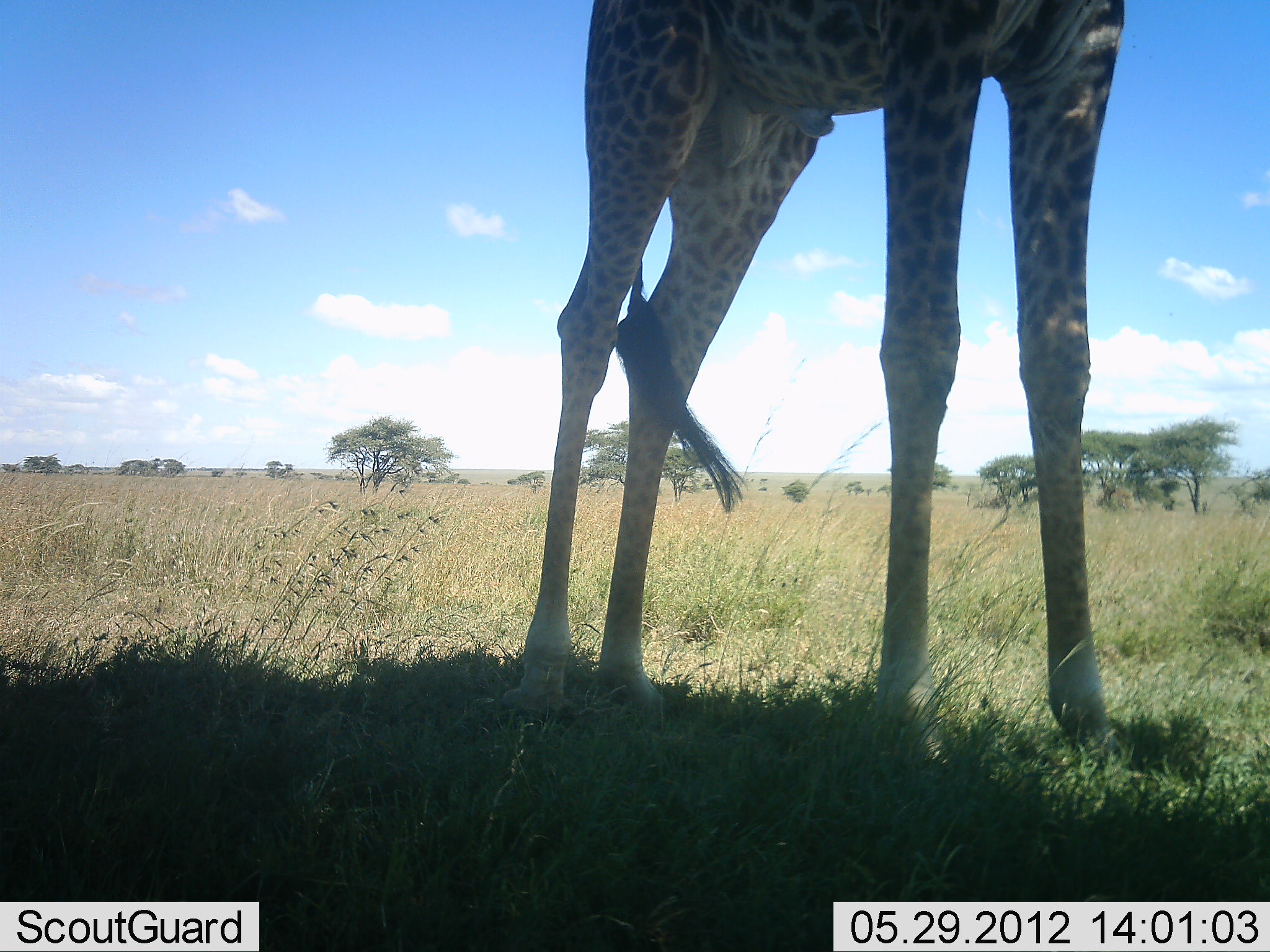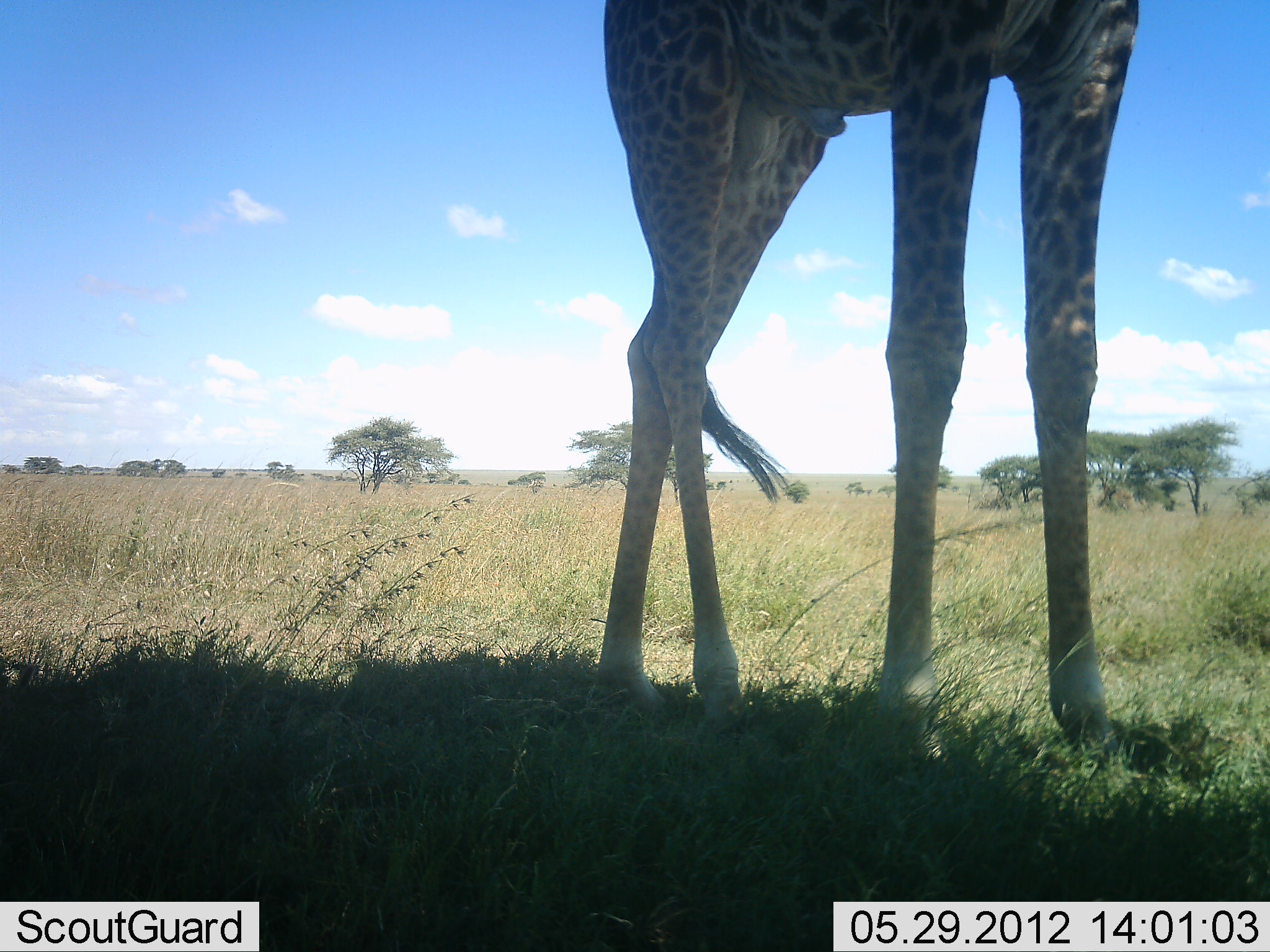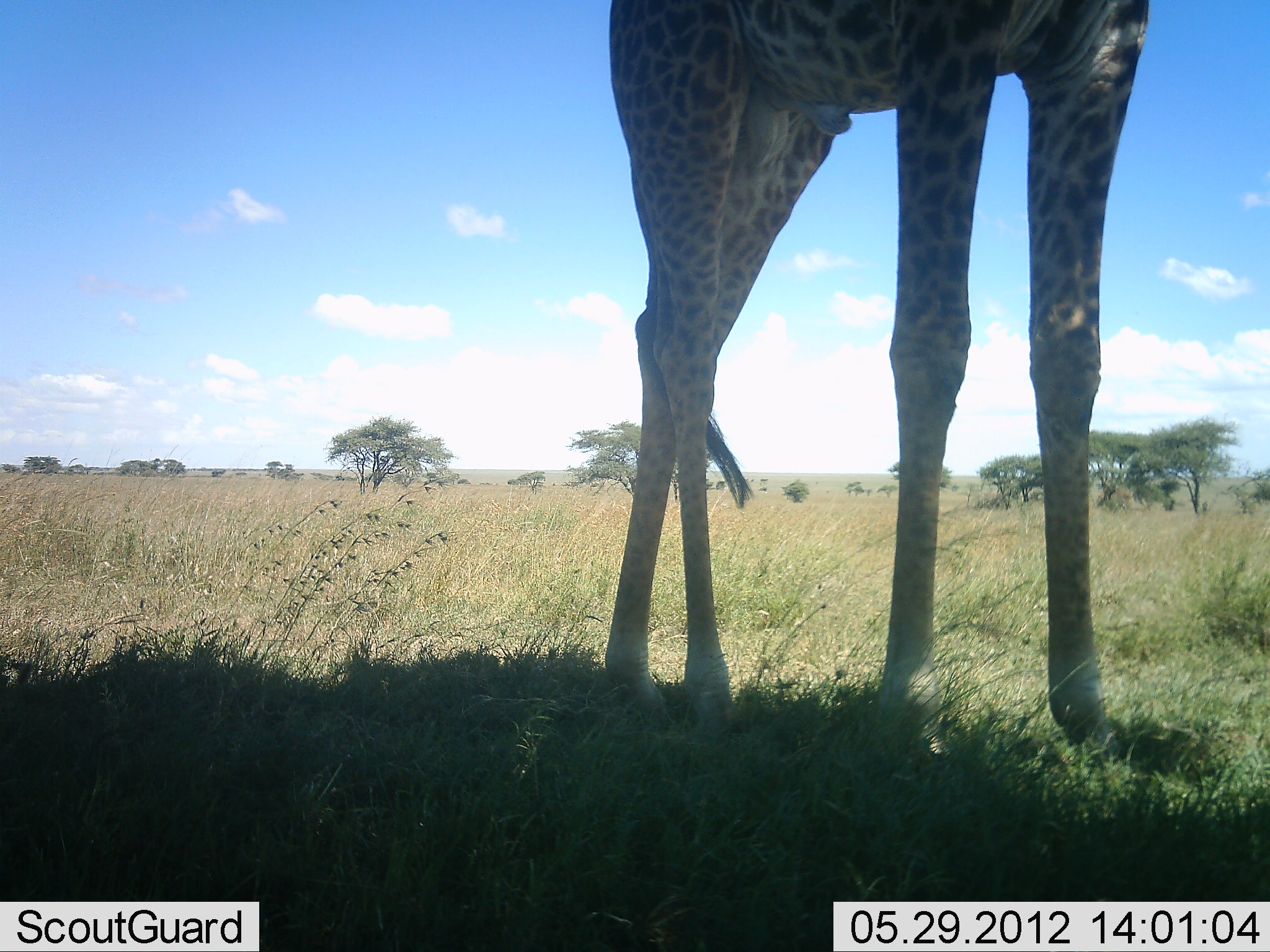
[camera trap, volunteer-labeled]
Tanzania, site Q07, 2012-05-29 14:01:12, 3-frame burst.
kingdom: Animalia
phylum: Chordata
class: Mammalia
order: Artiodactyla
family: Giraffidae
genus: Giraffa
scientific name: Giraffa camelopardalis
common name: giraffe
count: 1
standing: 100%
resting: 0%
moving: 0%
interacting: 0%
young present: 0%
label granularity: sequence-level